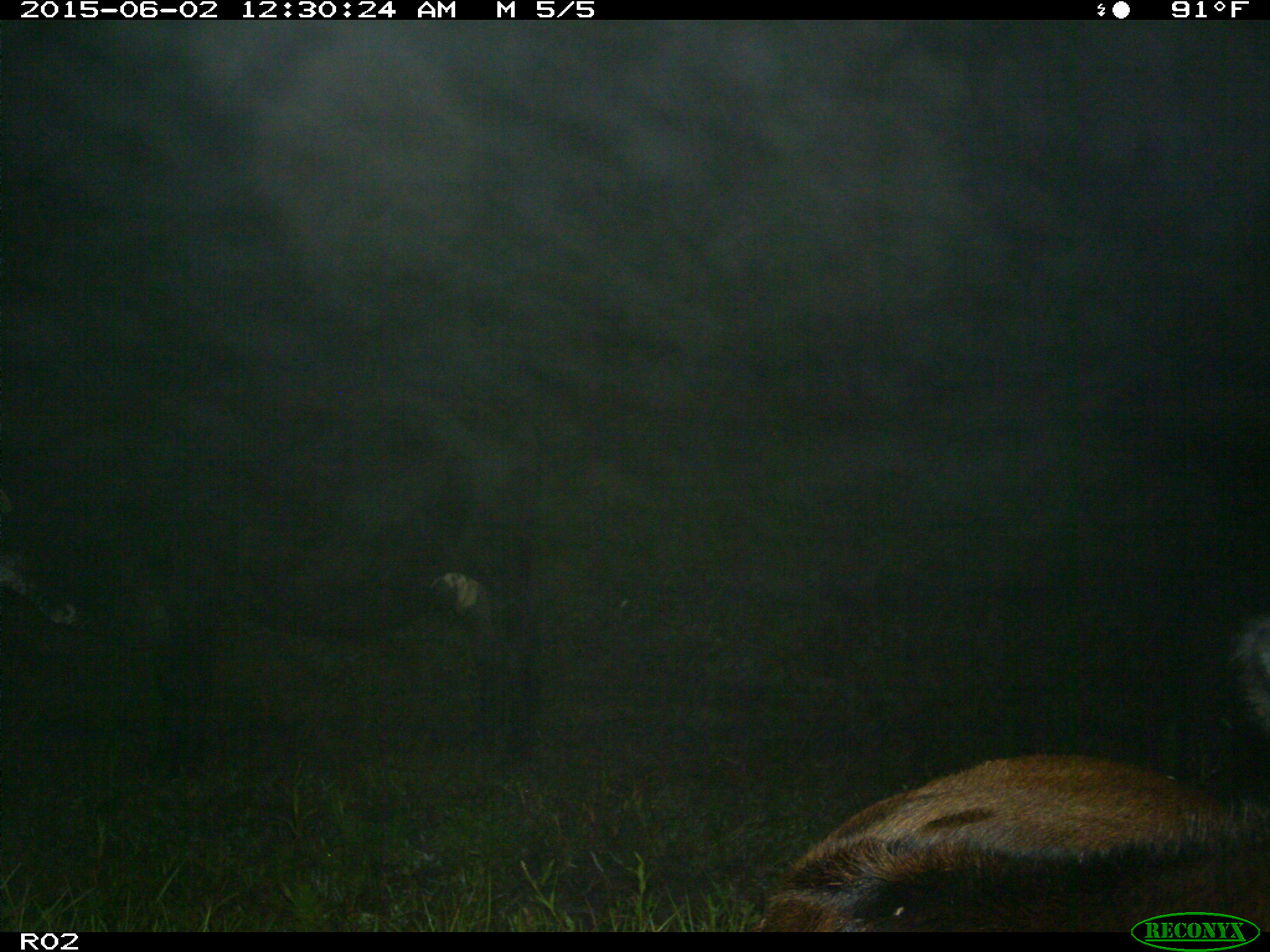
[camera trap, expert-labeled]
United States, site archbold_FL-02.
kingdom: Animalia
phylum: Chordata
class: Mammalia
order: Artiodactyla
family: Bovidae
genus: Bos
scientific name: Bos taurus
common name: domestic cow